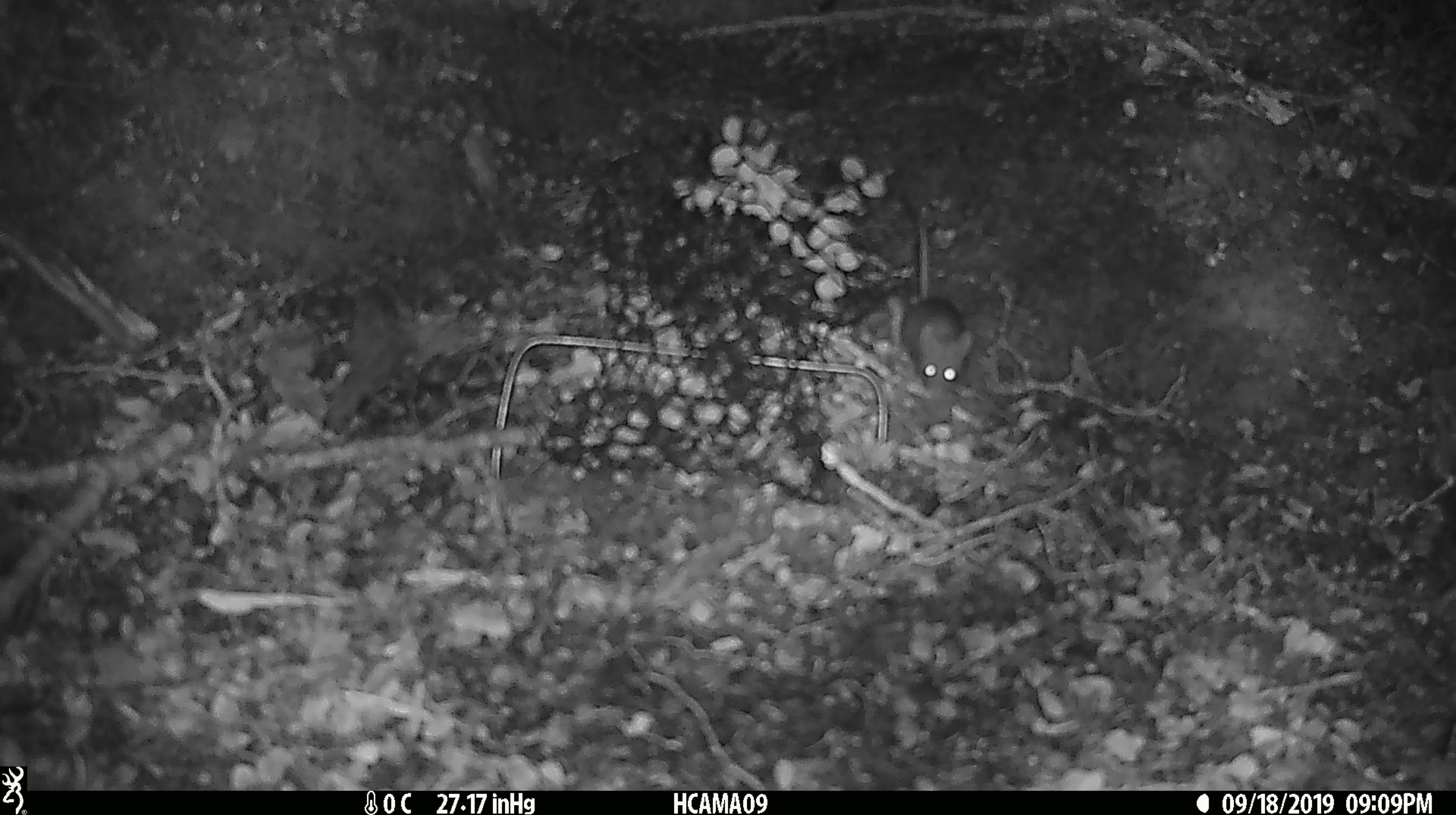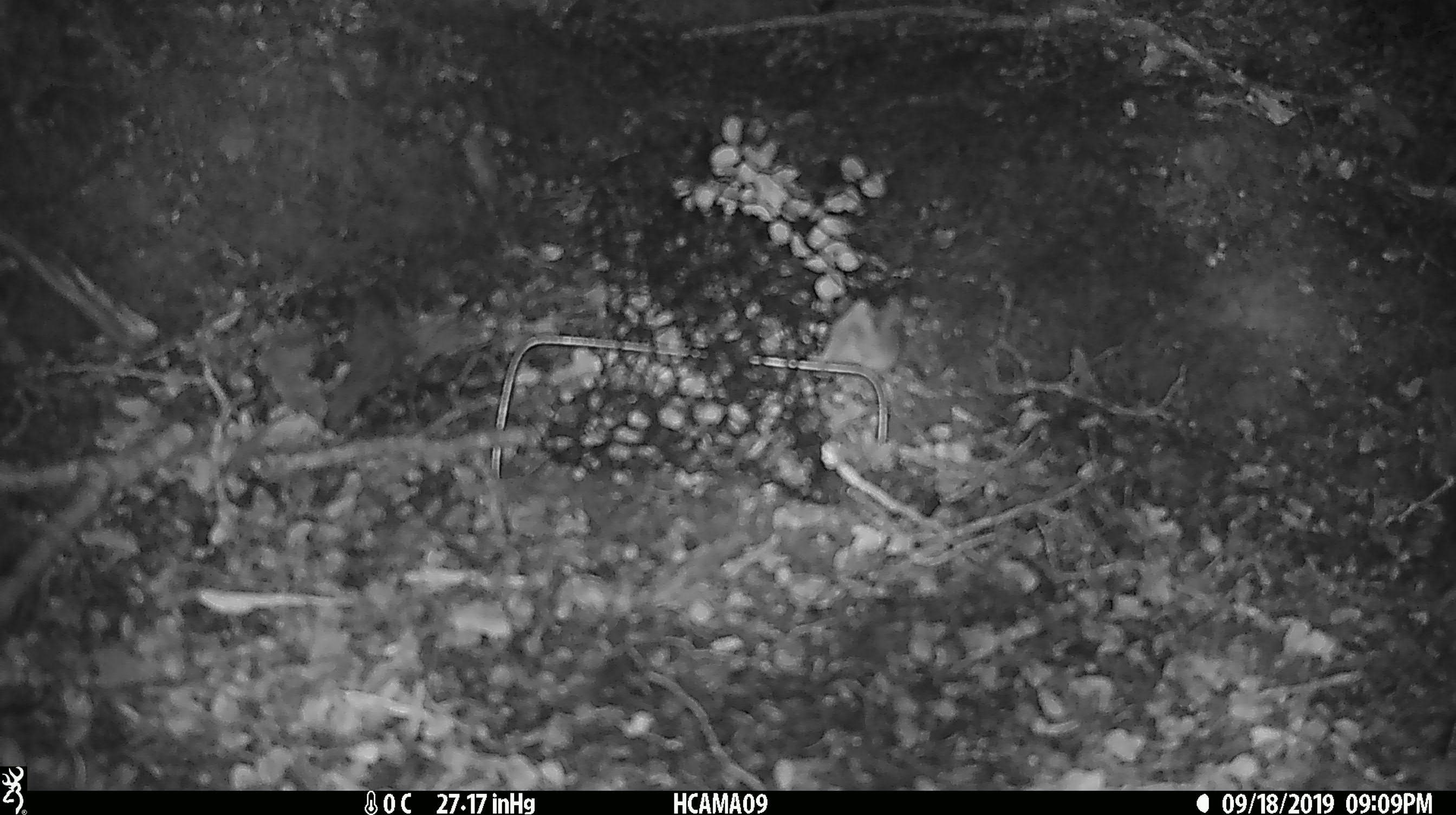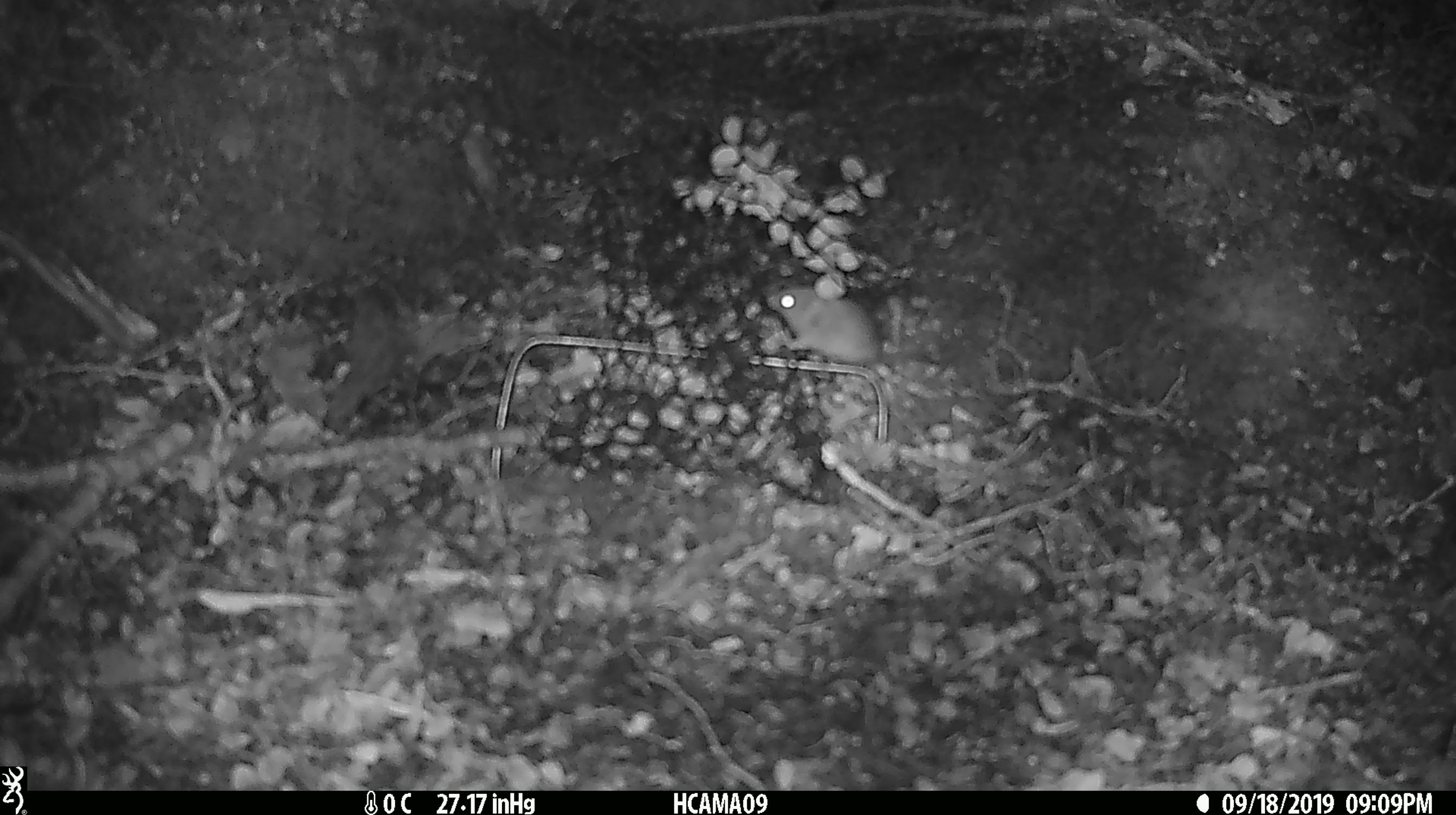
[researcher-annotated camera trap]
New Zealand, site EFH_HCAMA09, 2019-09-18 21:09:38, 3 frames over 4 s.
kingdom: Animalia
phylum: Chordata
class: Mammalia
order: Rodentia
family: Muridae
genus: Mus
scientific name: Mus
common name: mouse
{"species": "mouse (Mus)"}